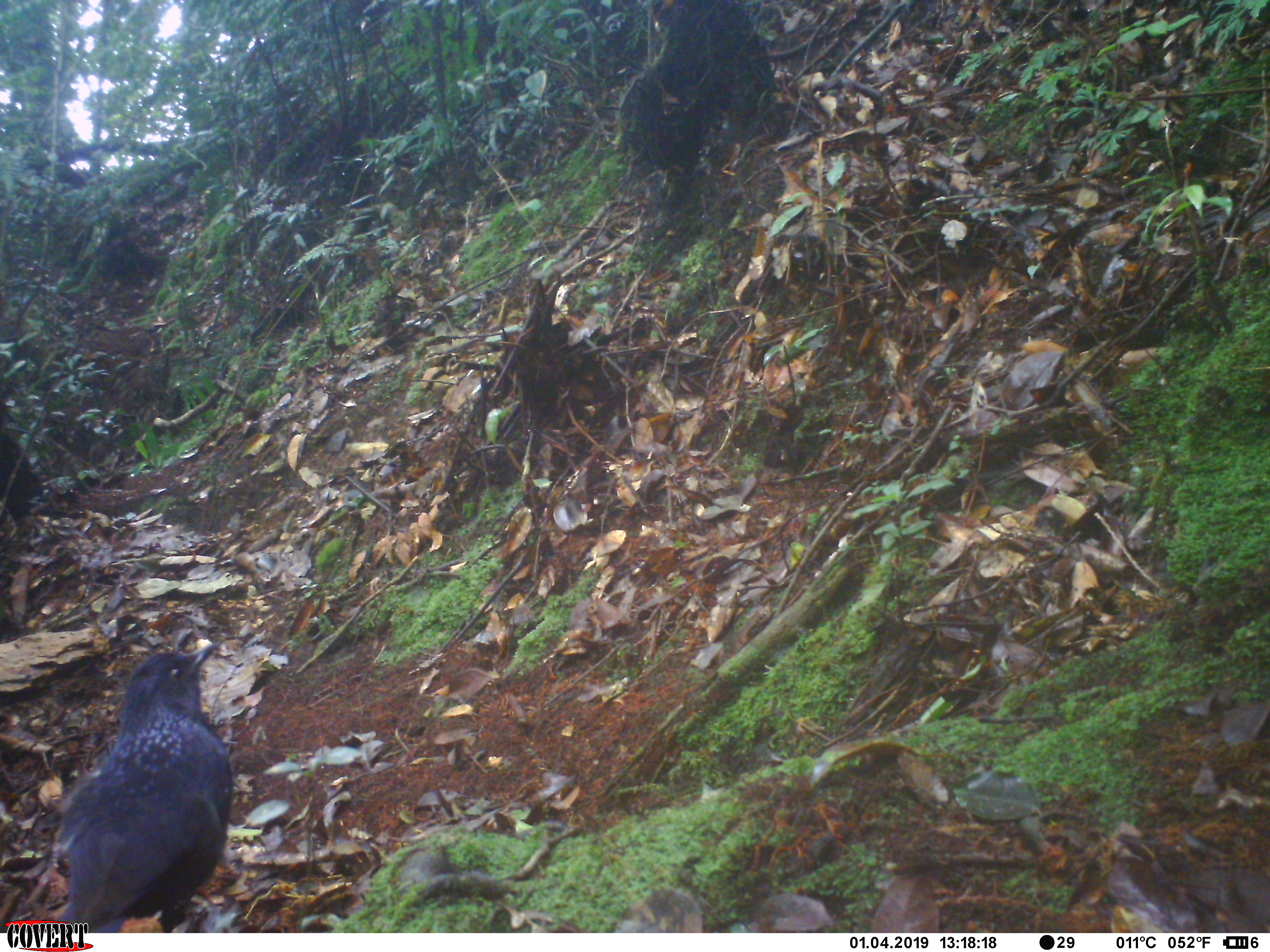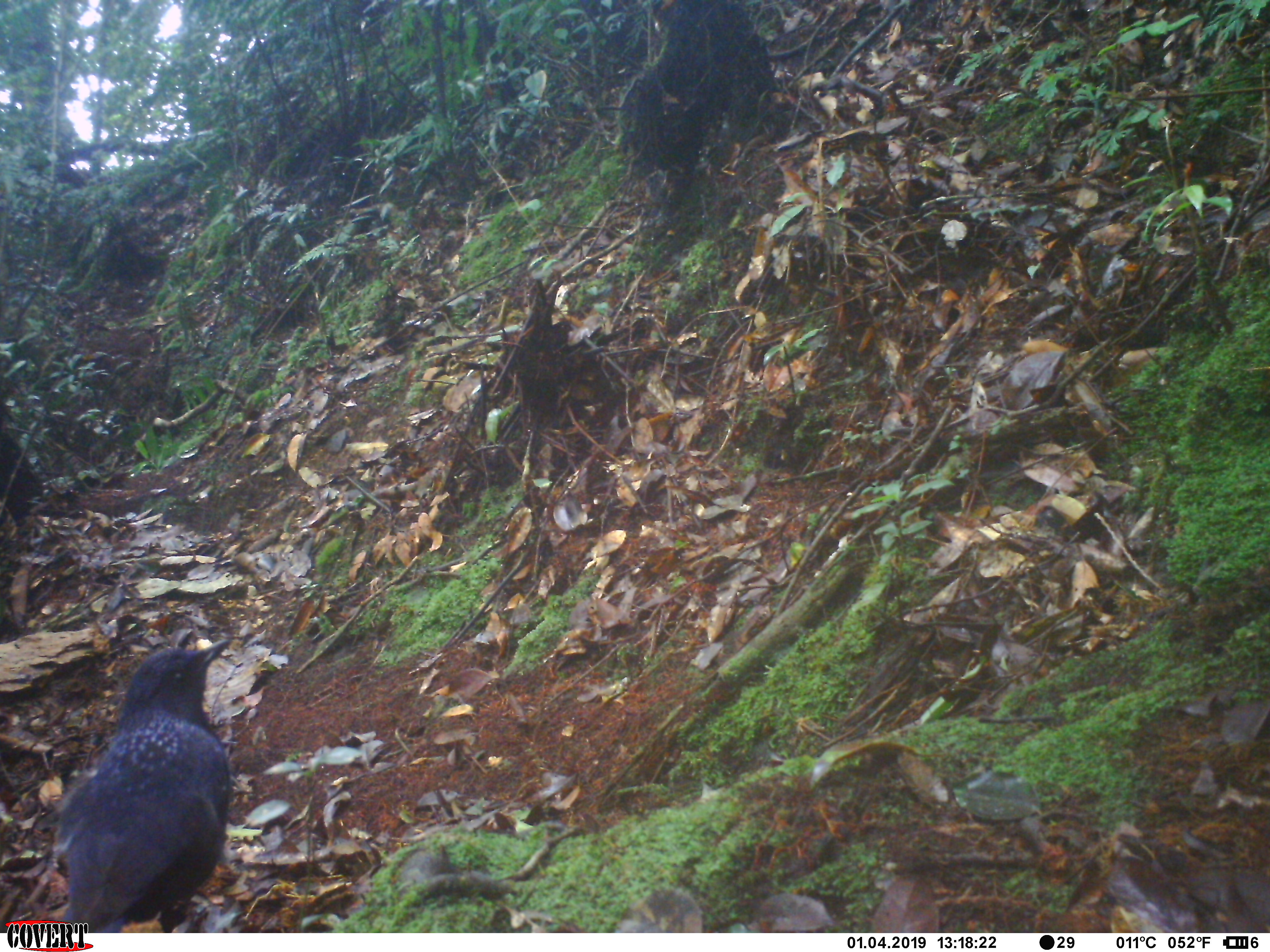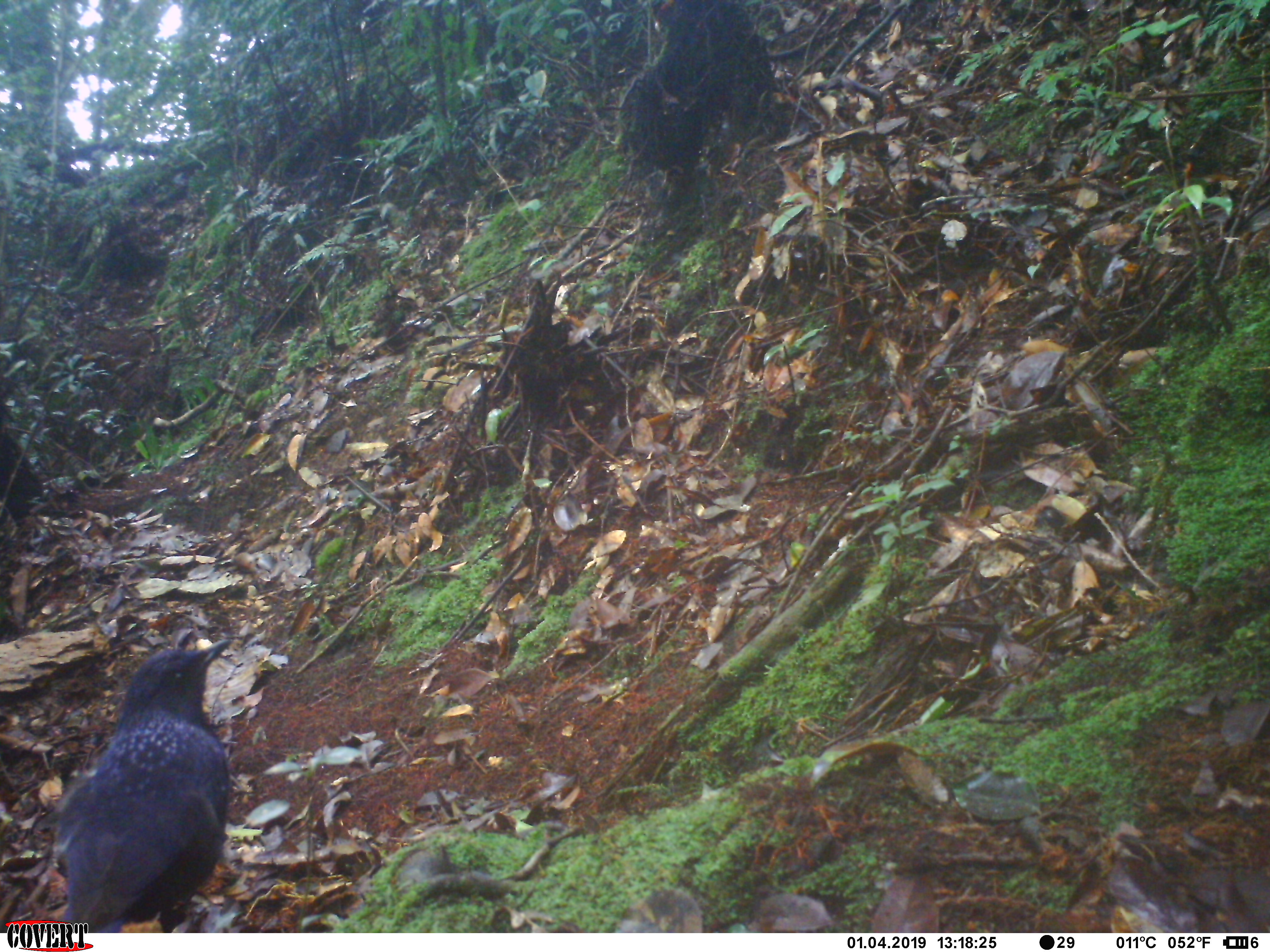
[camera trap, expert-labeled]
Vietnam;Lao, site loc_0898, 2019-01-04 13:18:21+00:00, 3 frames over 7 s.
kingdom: Animalia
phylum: Chordata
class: Aves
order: Passeriformes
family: Muscicapidae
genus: Myophonus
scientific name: Myophonus caeruleus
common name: blue whistling thrush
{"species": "blue whistling thrush (Myophonus caeruleus)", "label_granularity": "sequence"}